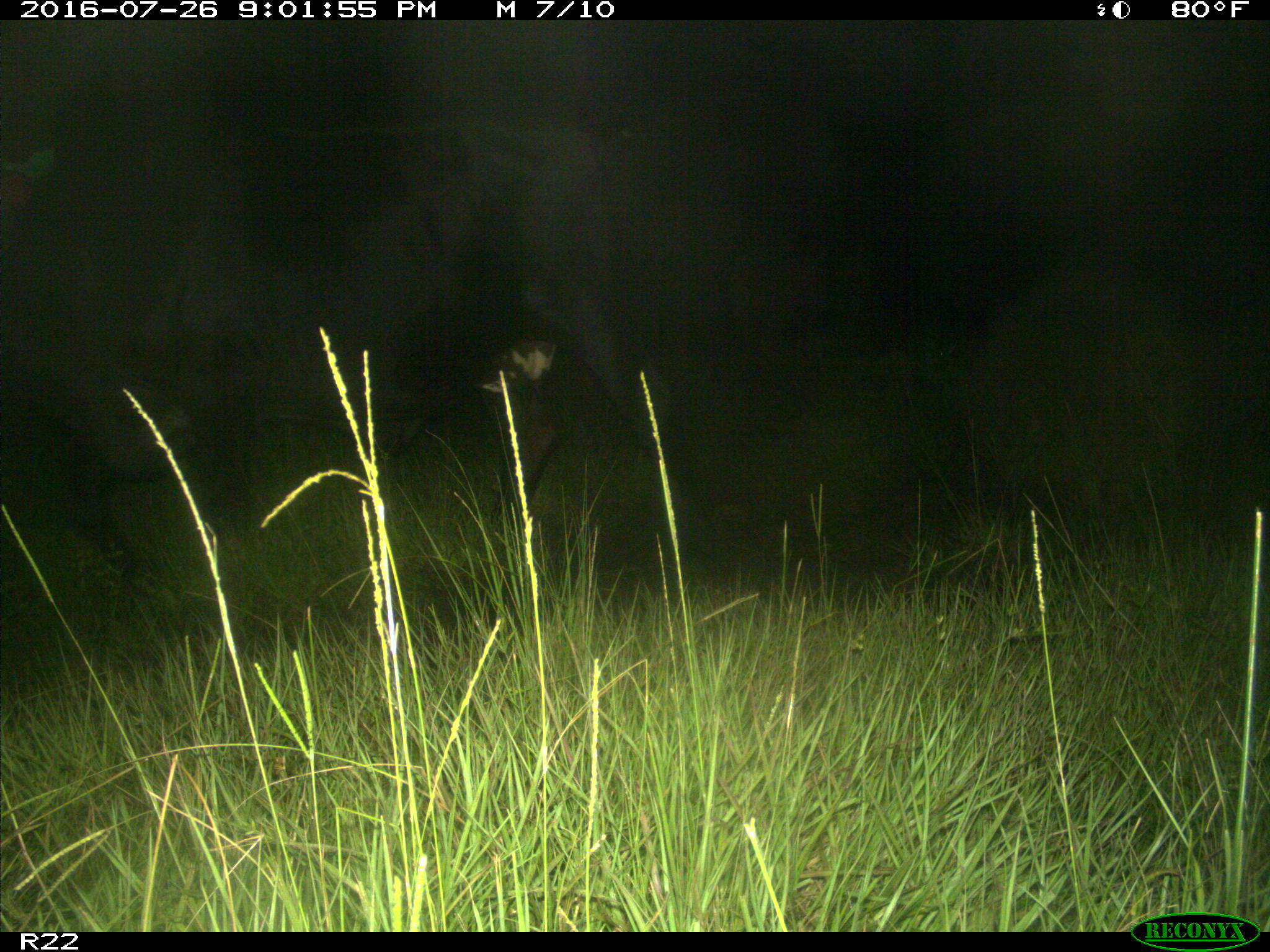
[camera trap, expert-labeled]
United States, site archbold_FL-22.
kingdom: Animalia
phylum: Chordata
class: Mammalia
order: Artiodactyla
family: Bovidae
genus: Bos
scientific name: Bos taurus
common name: domestic cow